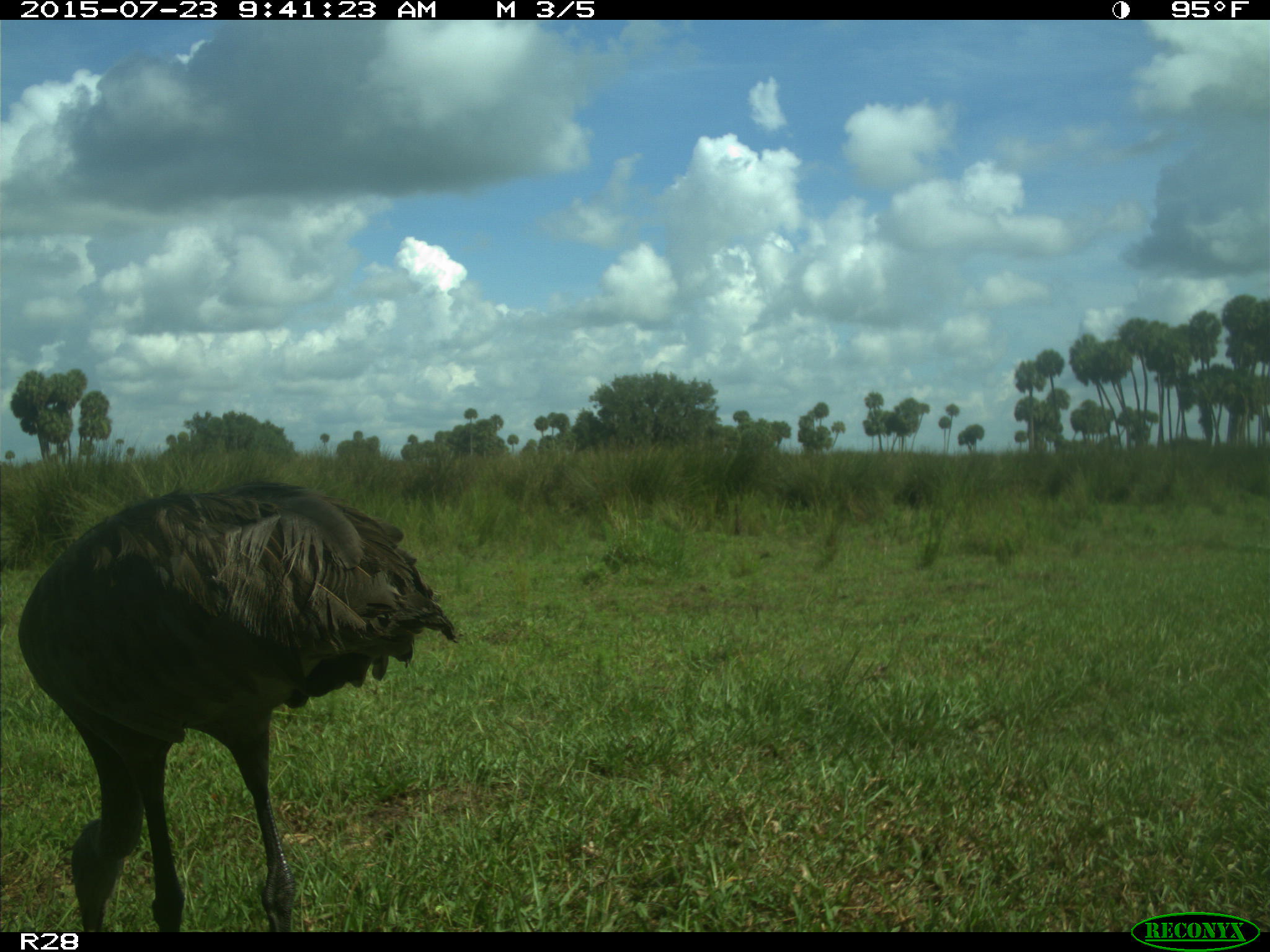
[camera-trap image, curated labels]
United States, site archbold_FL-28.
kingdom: Animalia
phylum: Chordata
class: Aves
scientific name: Aves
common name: birds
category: unidentified bird